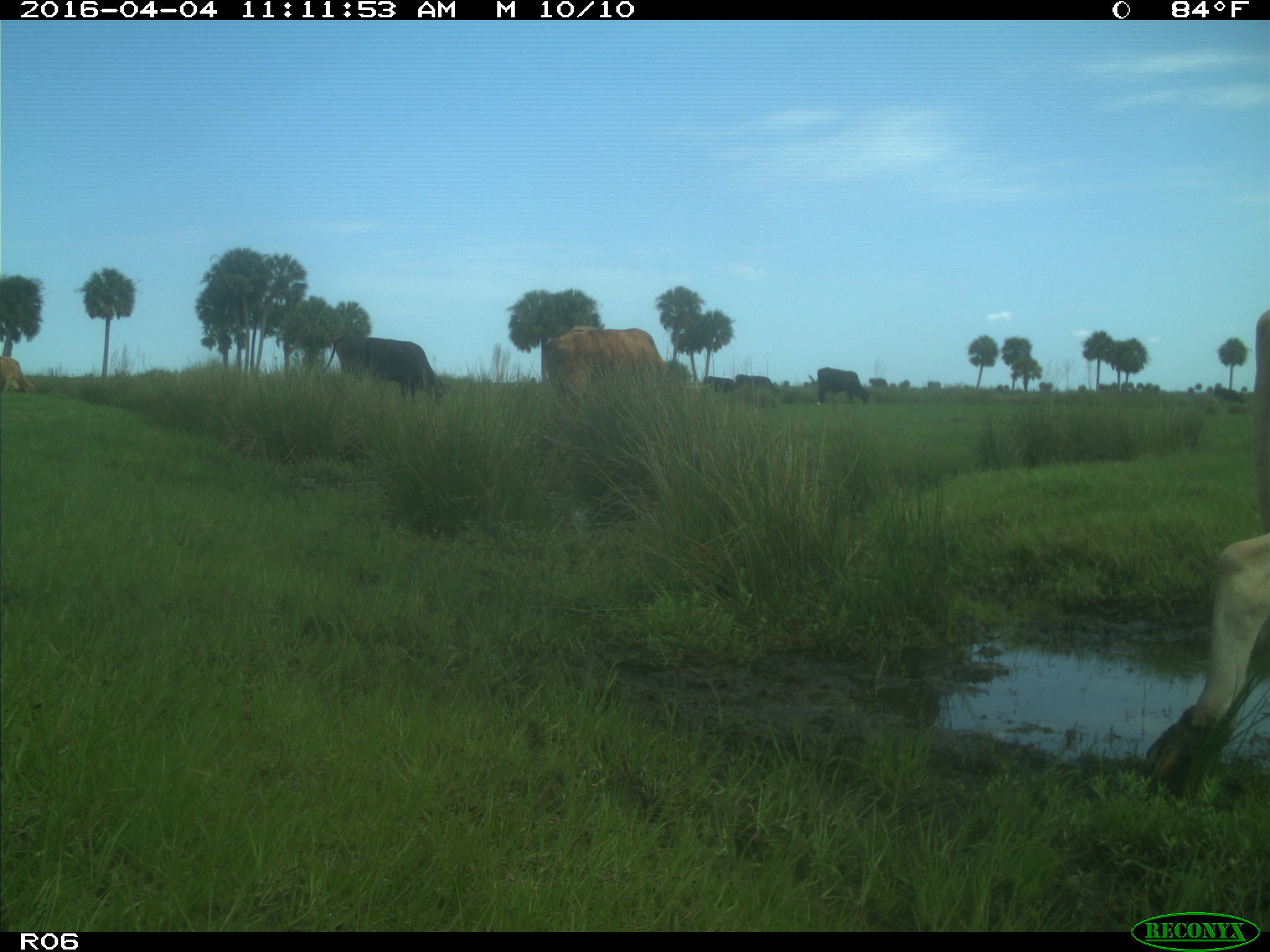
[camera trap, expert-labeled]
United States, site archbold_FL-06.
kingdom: Animalia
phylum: Chordata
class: Mammalia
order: Artiodactyla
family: Bovidae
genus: Bos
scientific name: Bos taurus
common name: domestic cow